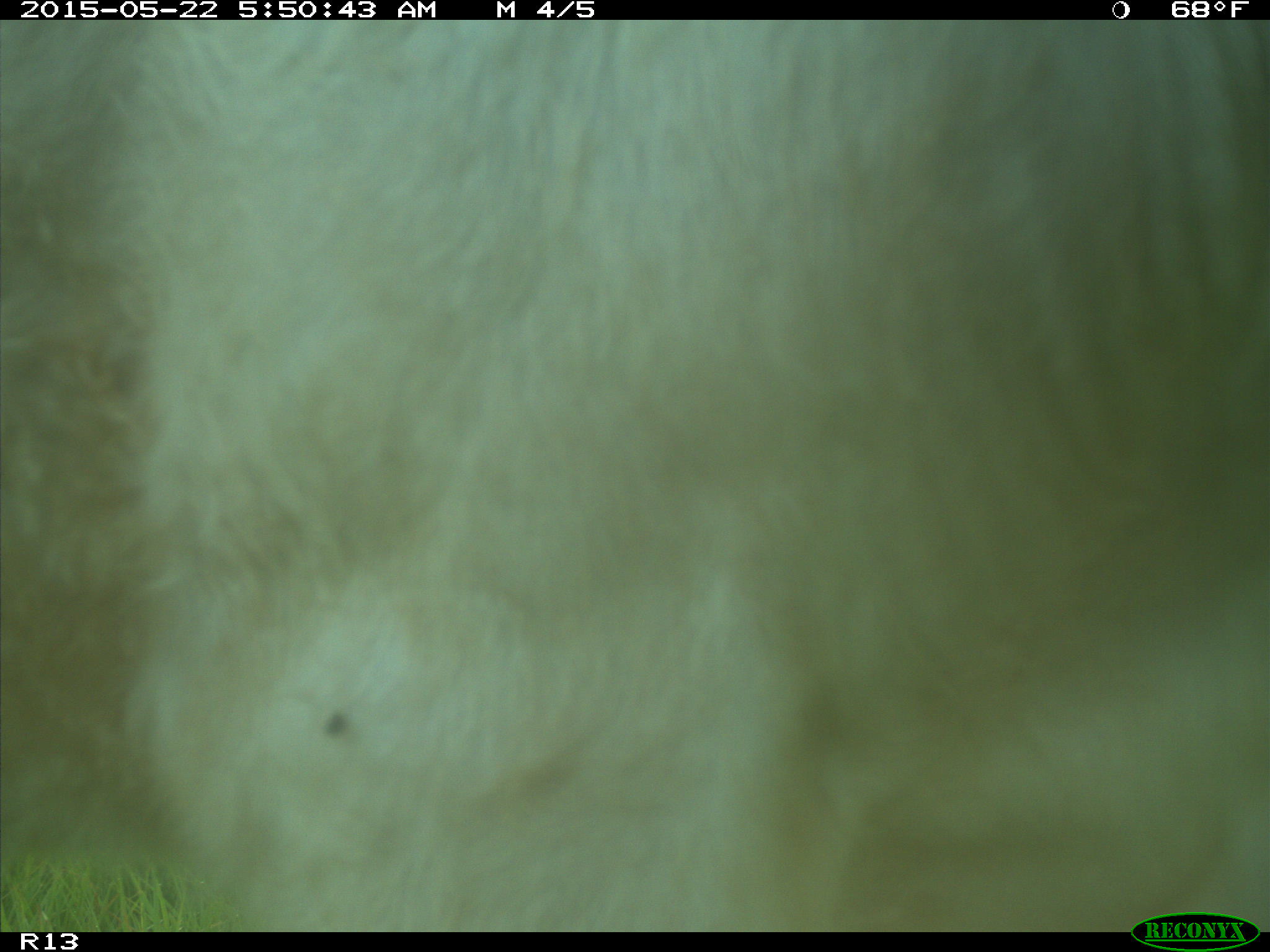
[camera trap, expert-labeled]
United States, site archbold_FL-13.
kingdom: Animalia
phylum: Chordata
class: Mammalia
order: Artiodactyla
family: Bovidae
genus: Bos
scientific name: Bos taurus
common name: domestic cow